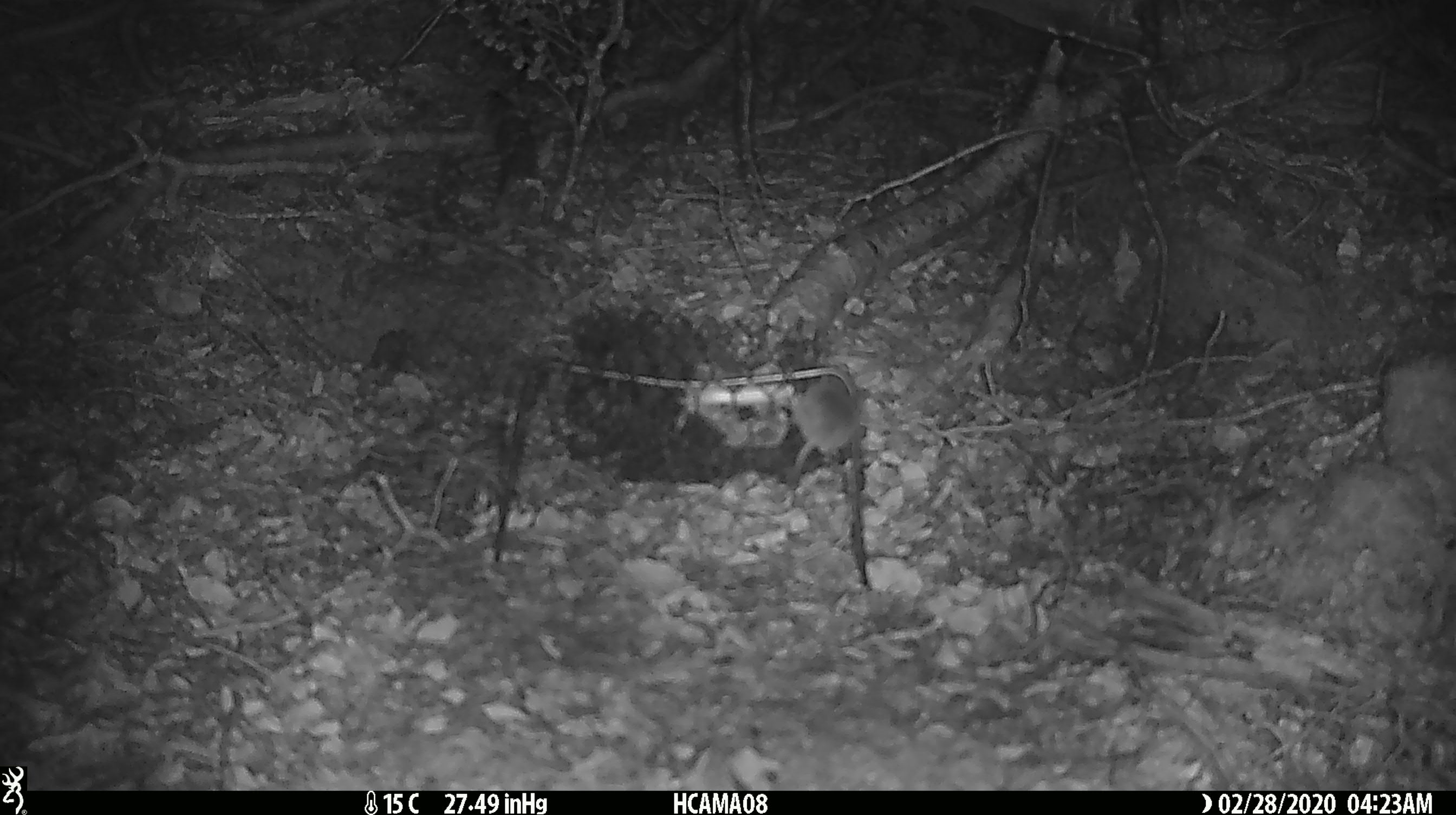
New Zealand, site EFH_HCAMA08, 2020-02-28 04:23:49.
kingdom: Animalia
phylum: Chordata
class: Mammalia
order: Rodentia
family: Muridae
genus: Mus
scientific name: Mus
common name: mouse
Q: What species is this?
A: Mouse (Mus).